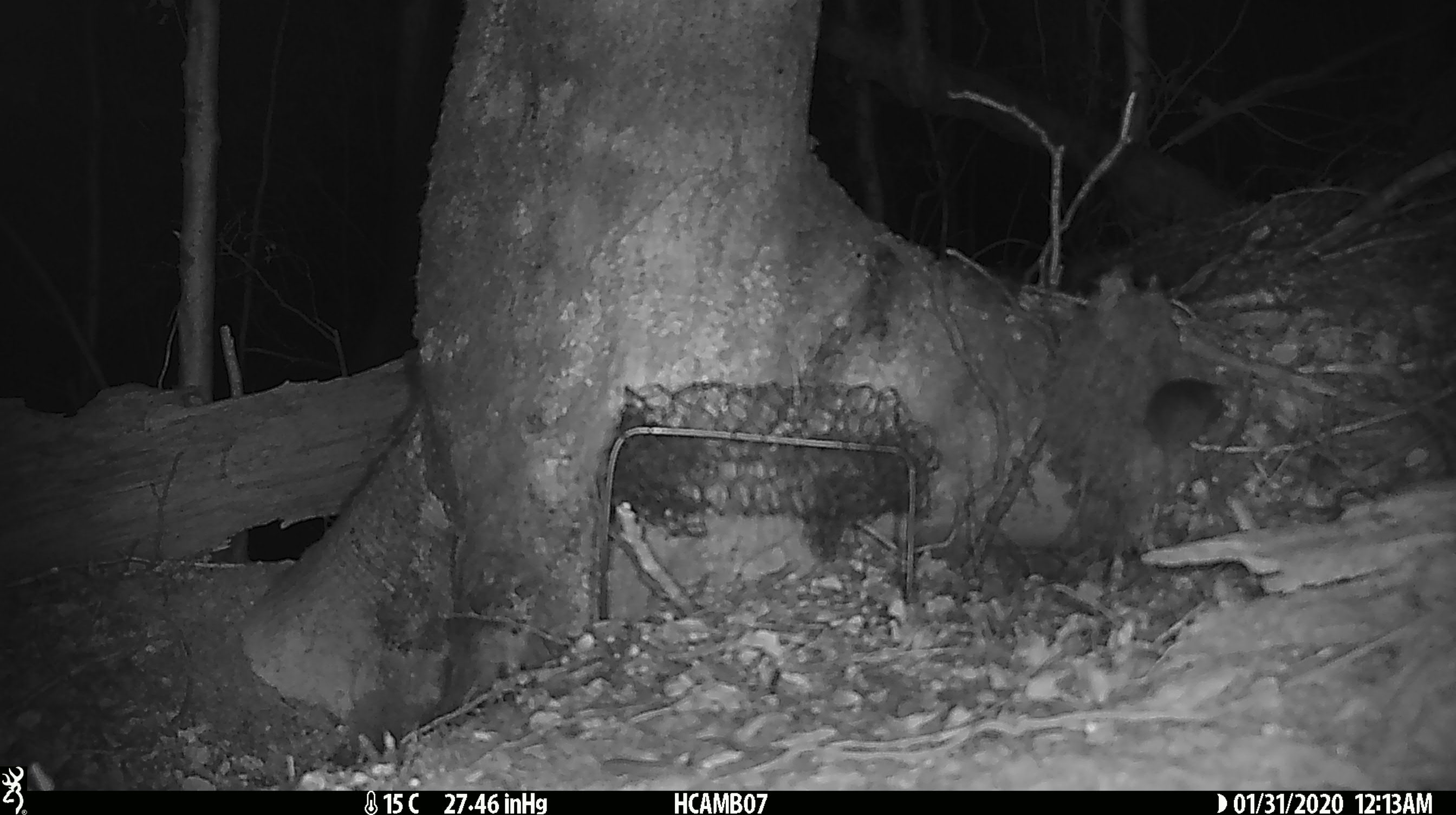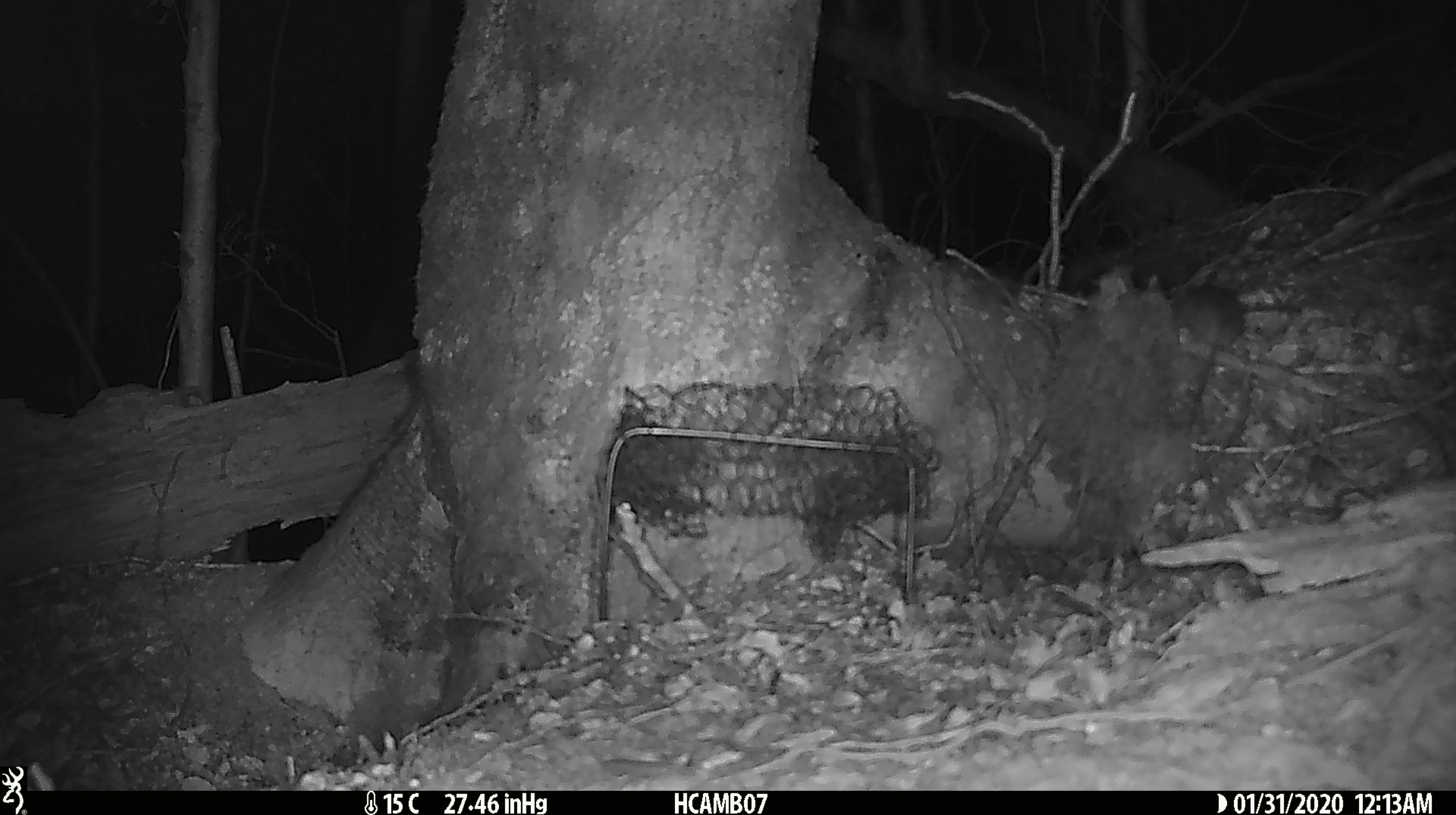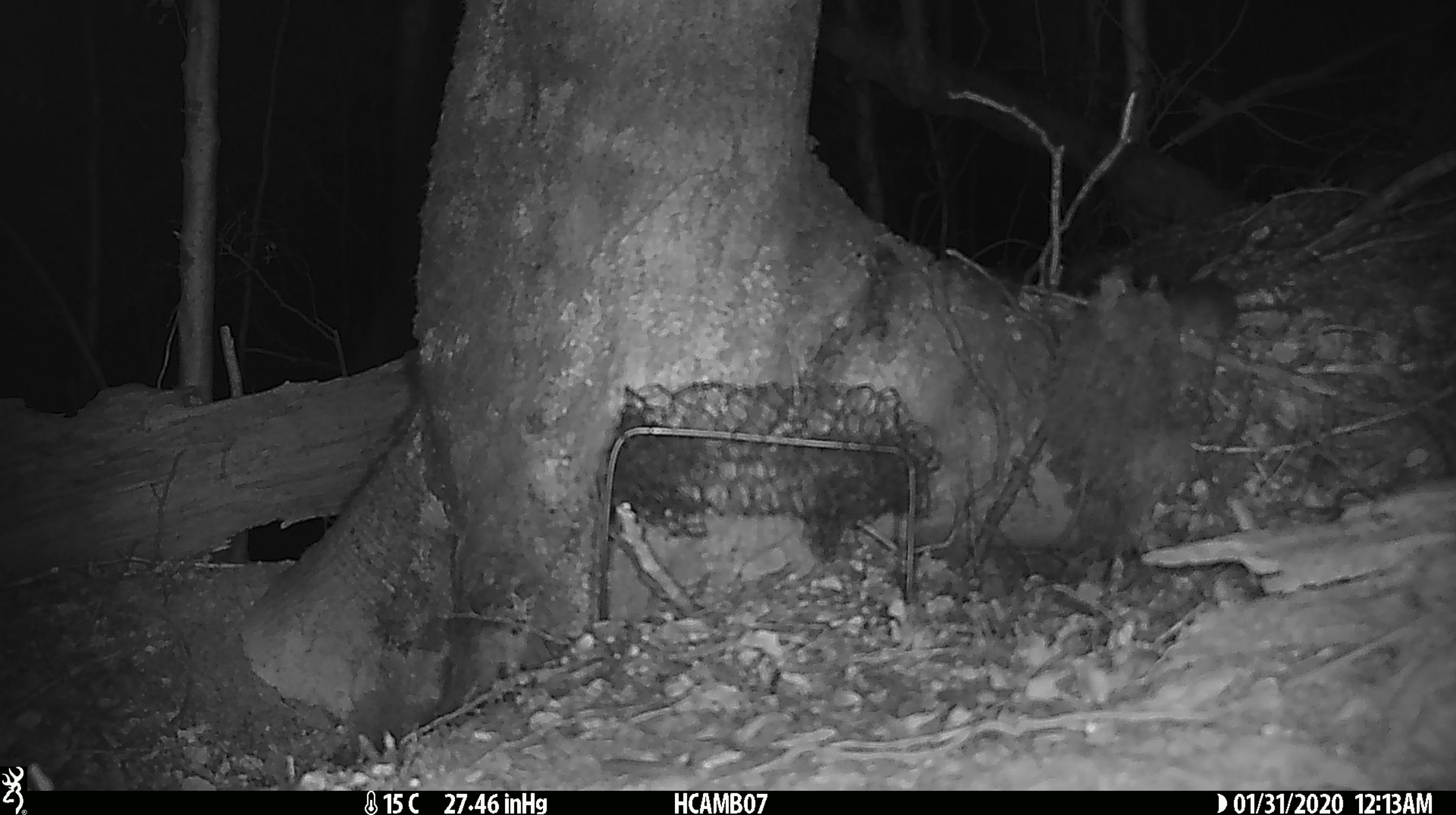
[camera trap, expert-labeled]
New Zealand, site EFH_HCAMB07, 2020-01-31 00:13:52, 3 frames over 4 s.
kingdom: Animalia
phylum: Chordata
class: Mammalia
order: Rodentia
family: Muridae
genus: Mus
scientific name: Mus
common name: mouse